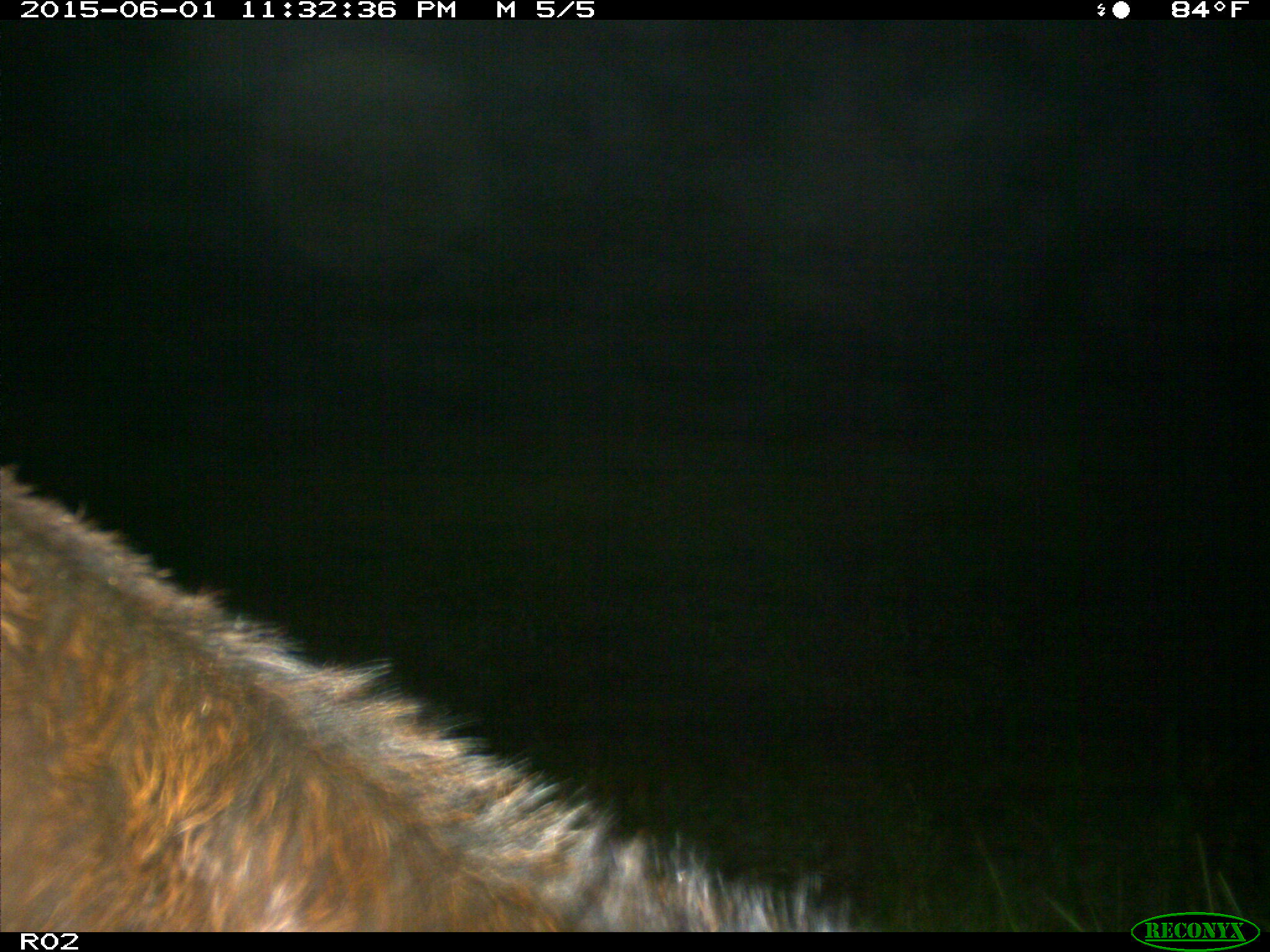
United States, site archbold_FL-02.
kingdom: Animalia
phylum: Chordata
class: Mammalia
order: Artiodactyla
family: Bovidae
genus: Bos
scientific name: Bos taurus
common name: domestic cow